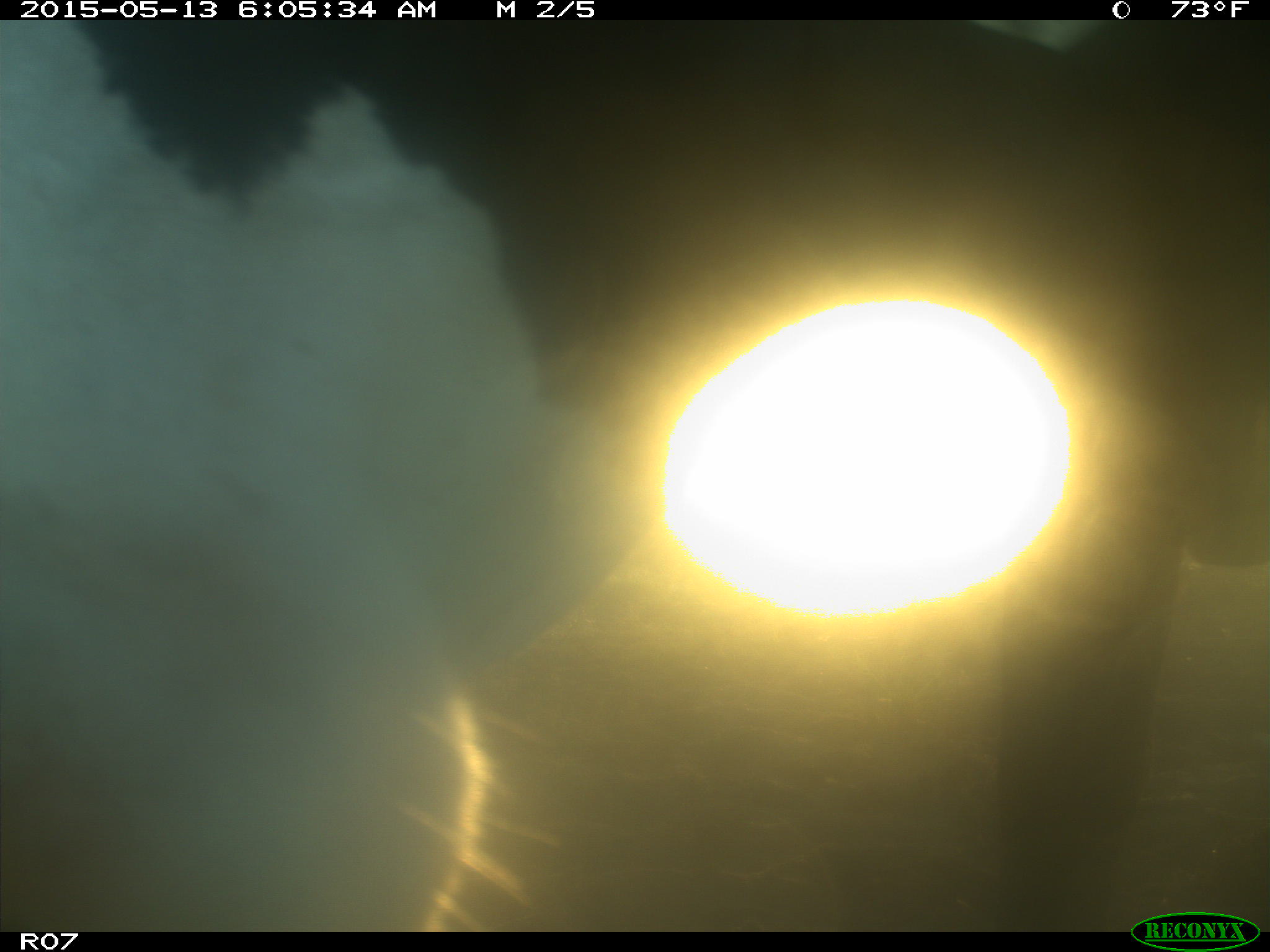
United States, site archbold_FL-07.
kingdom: Animalia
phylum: Chordata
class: Mammalia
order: Artiodactyla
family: Bovidae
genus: Bos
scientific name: Bos taurus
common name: domestic cow